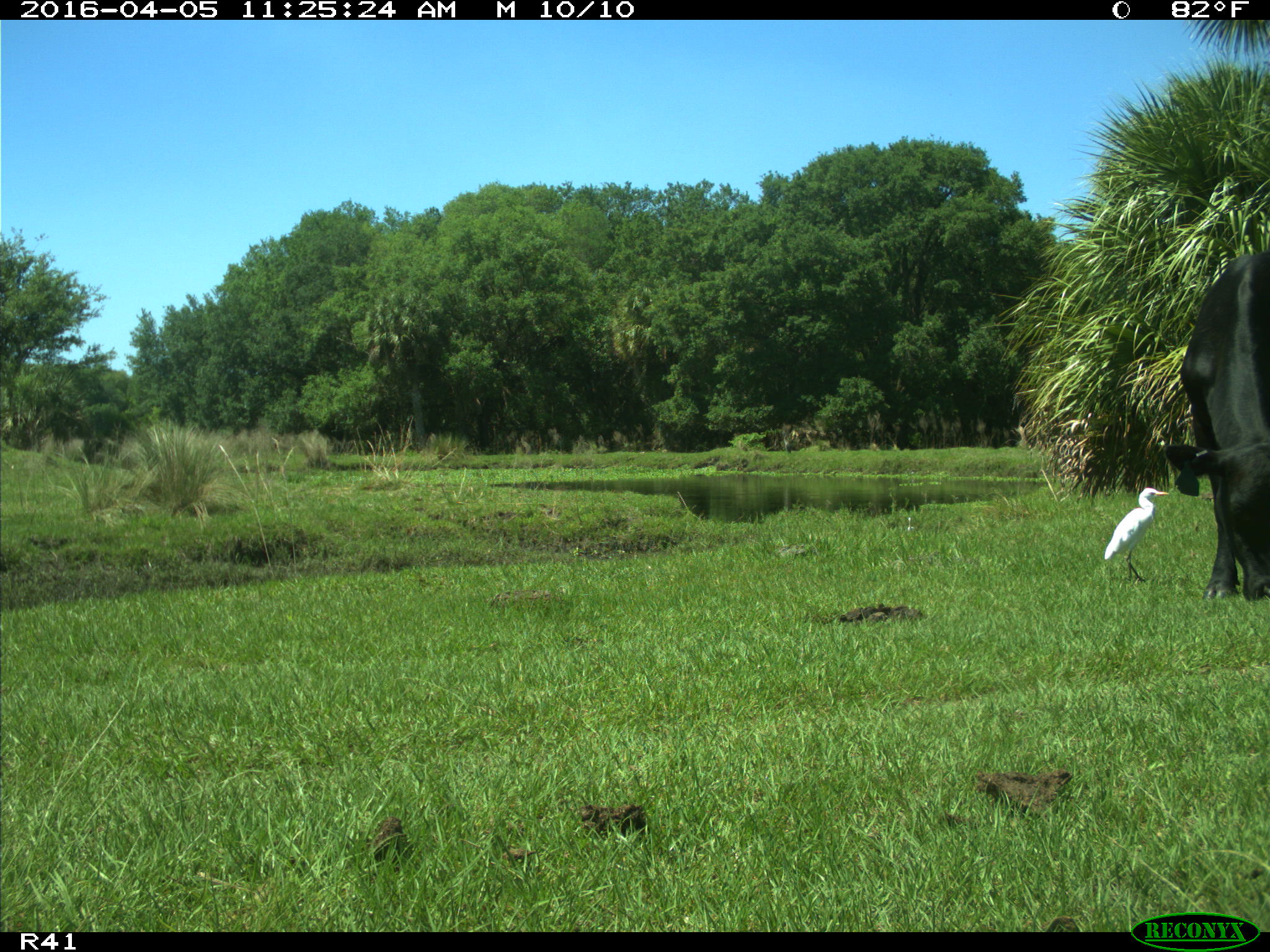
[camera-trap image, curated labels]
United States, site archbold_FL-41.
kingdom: Animalia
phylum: Chordata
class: Mammalia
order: Artiodactyla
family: Bovidae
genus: Bos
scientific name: Bos taurus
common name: domestic cow